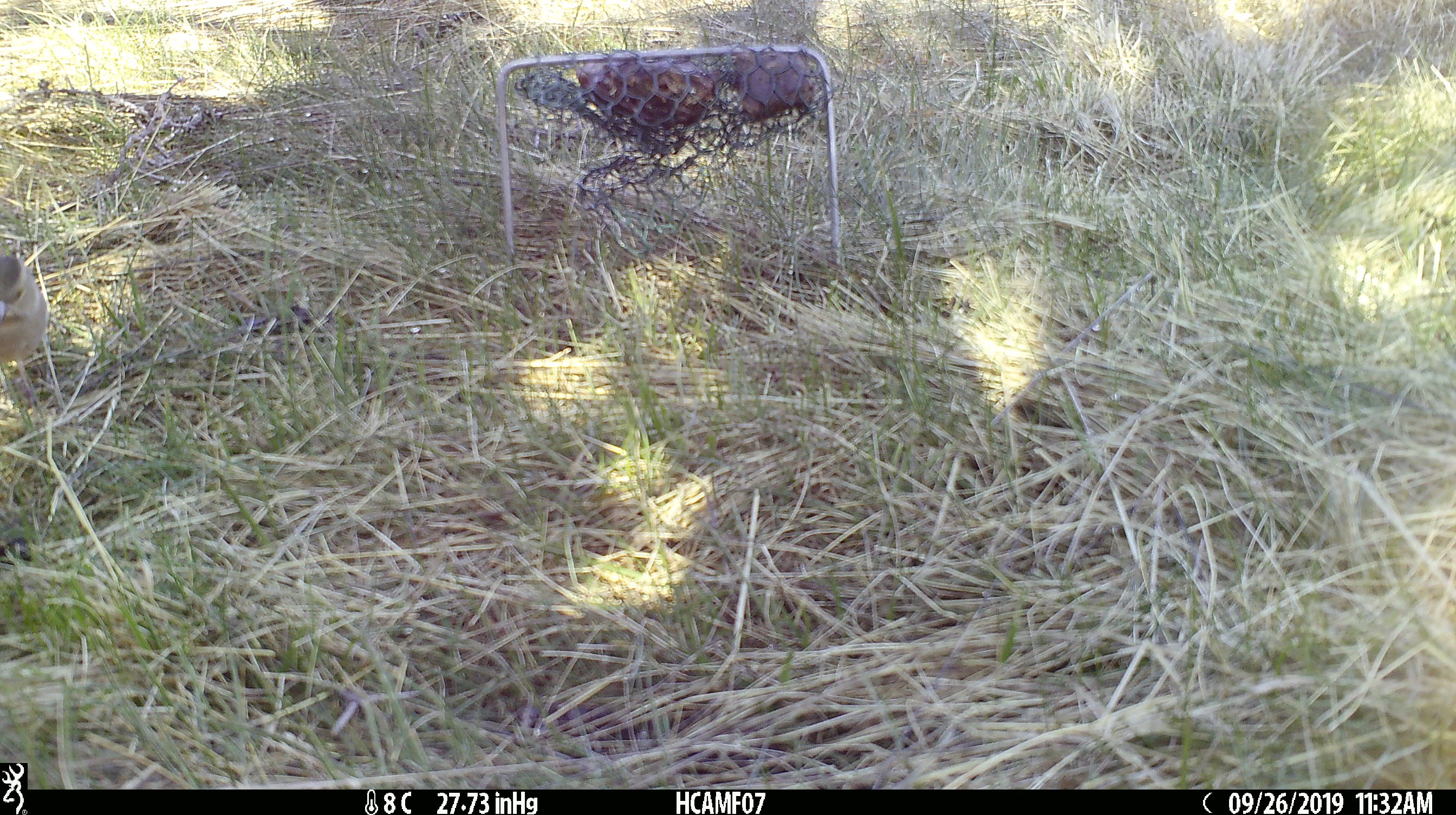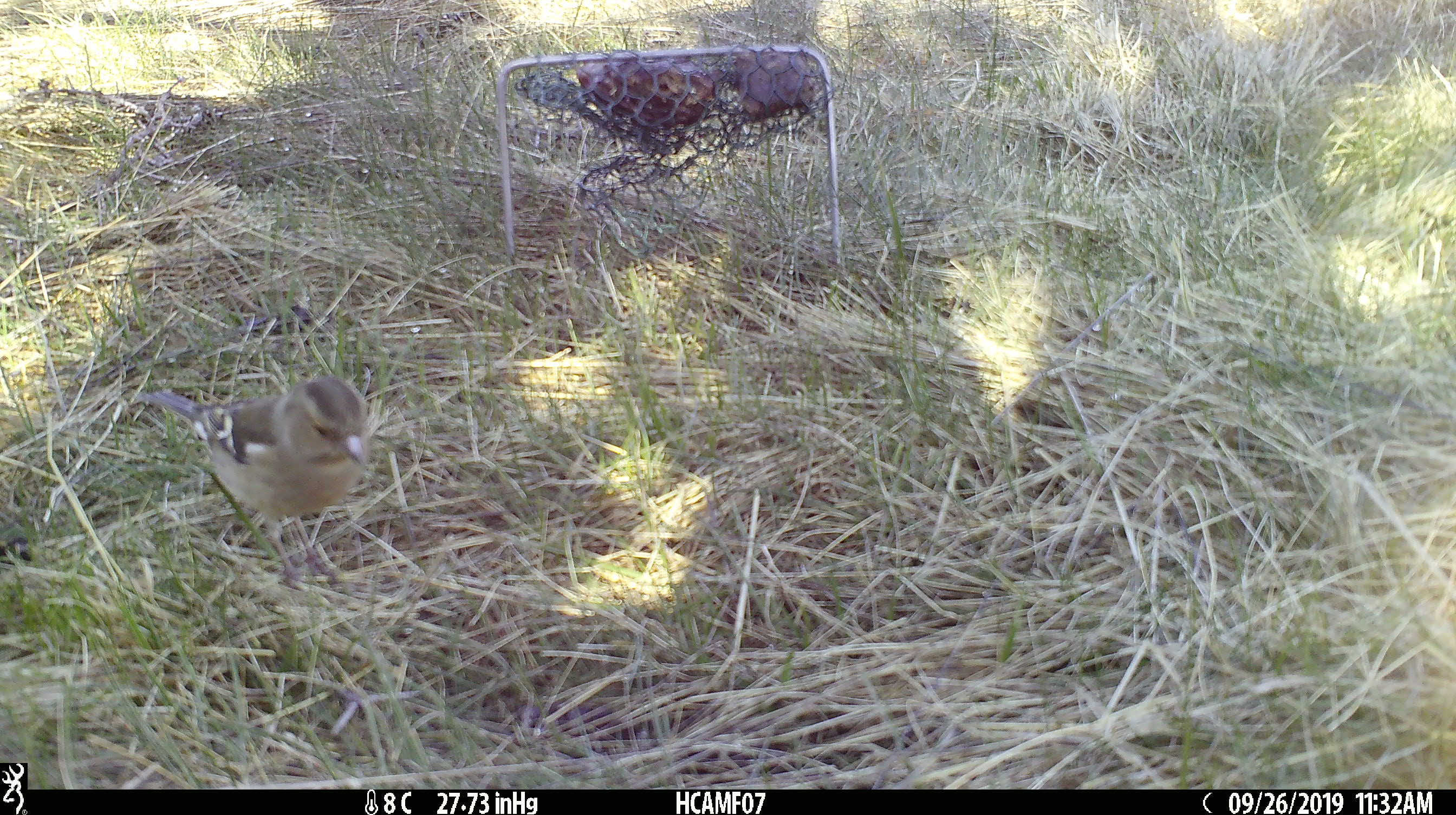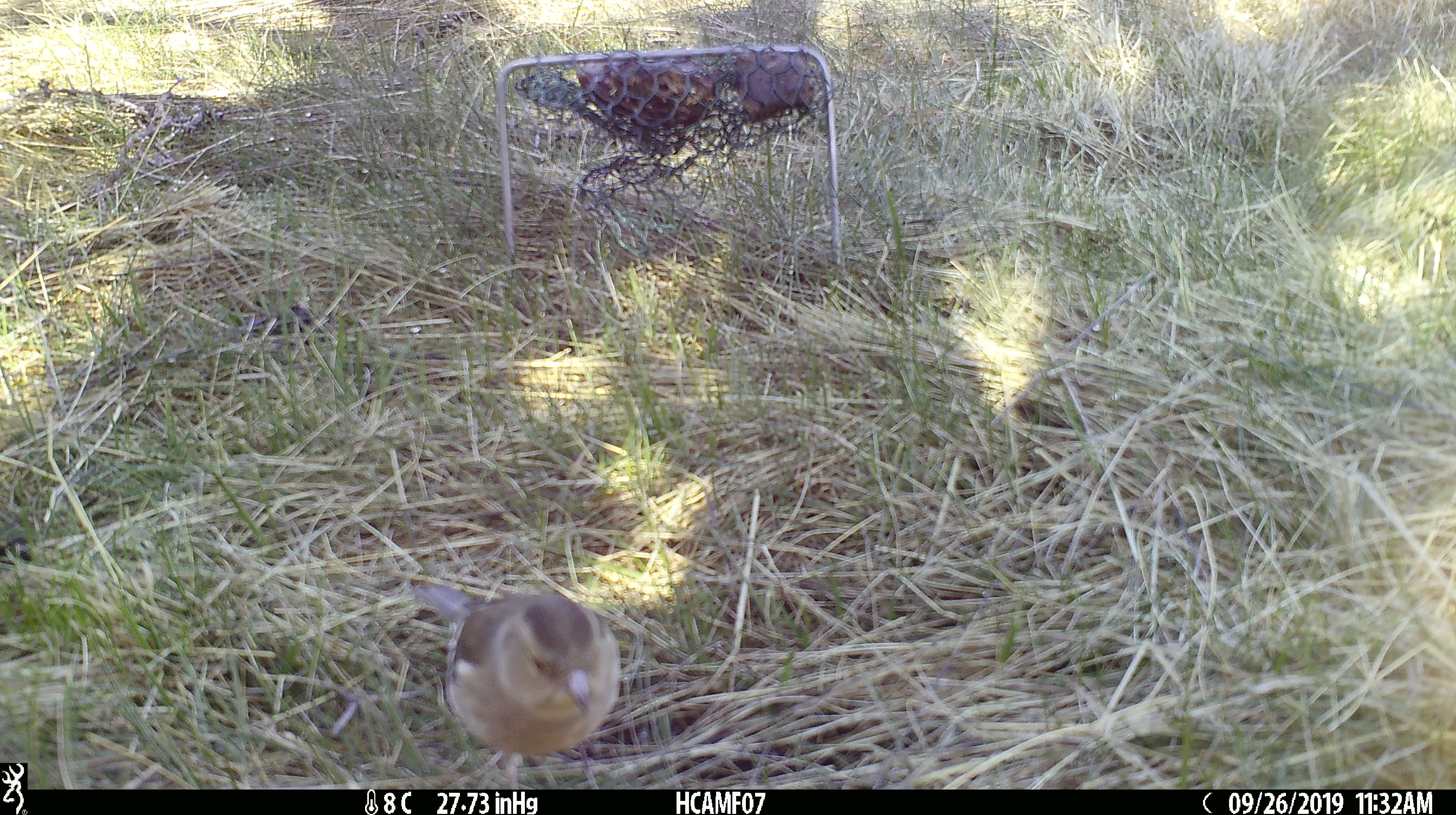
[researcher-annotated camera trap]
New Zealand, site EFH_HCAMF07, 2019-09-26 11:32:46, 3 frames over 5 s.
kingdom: Animalia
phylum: Chordata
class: Aves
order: Passeriformes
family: Fringillidae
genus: Fringilla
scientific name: Fringilla coelebs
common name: common chaffinch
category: chaffinch